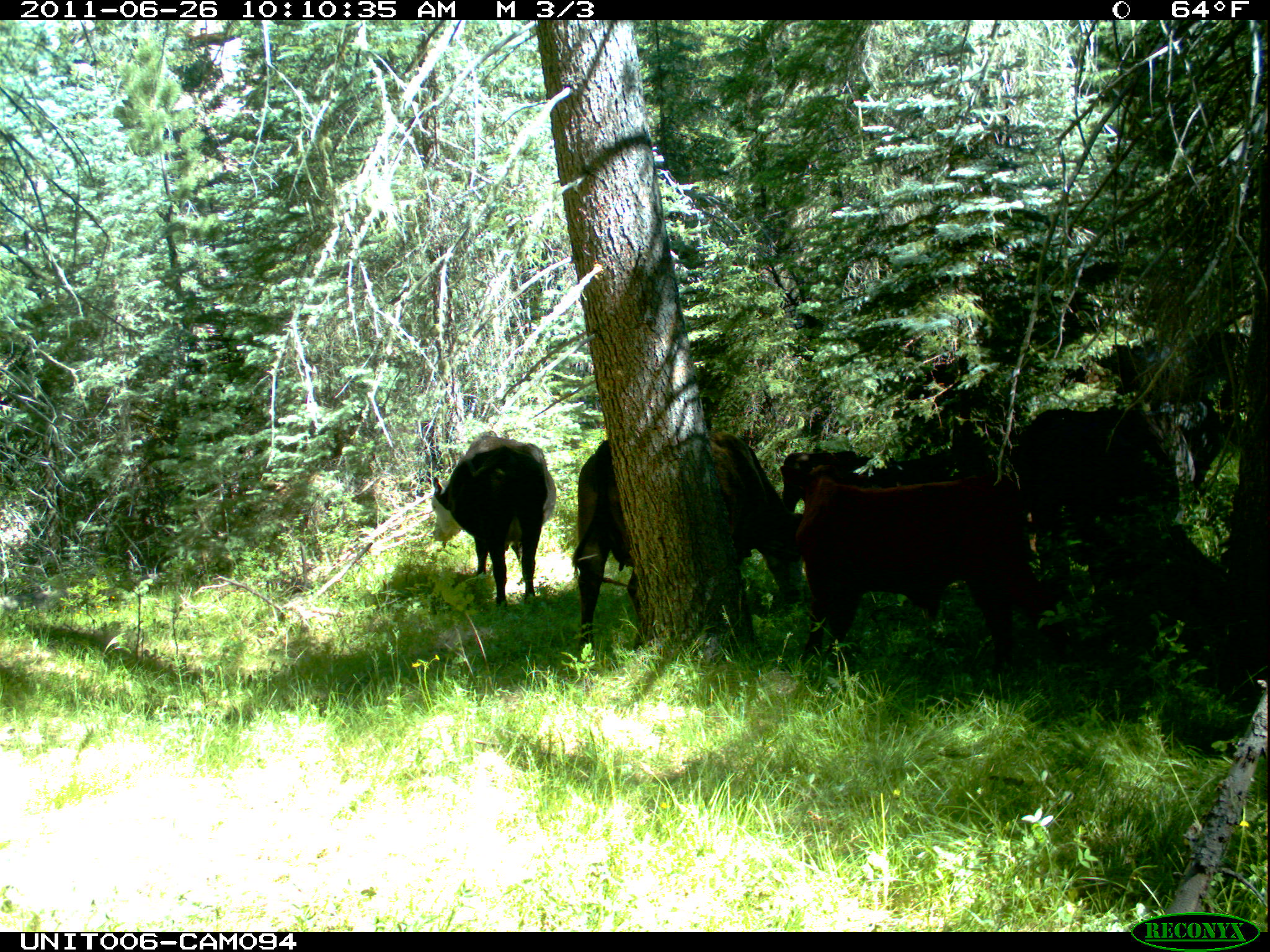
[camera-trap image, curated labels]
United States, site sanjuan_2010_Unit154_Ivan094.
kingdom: Animalia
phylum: Chordata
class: Mammalia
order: Artiodactyla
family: Bovidae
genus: Bos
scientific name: Bos taurus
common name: domestic cow